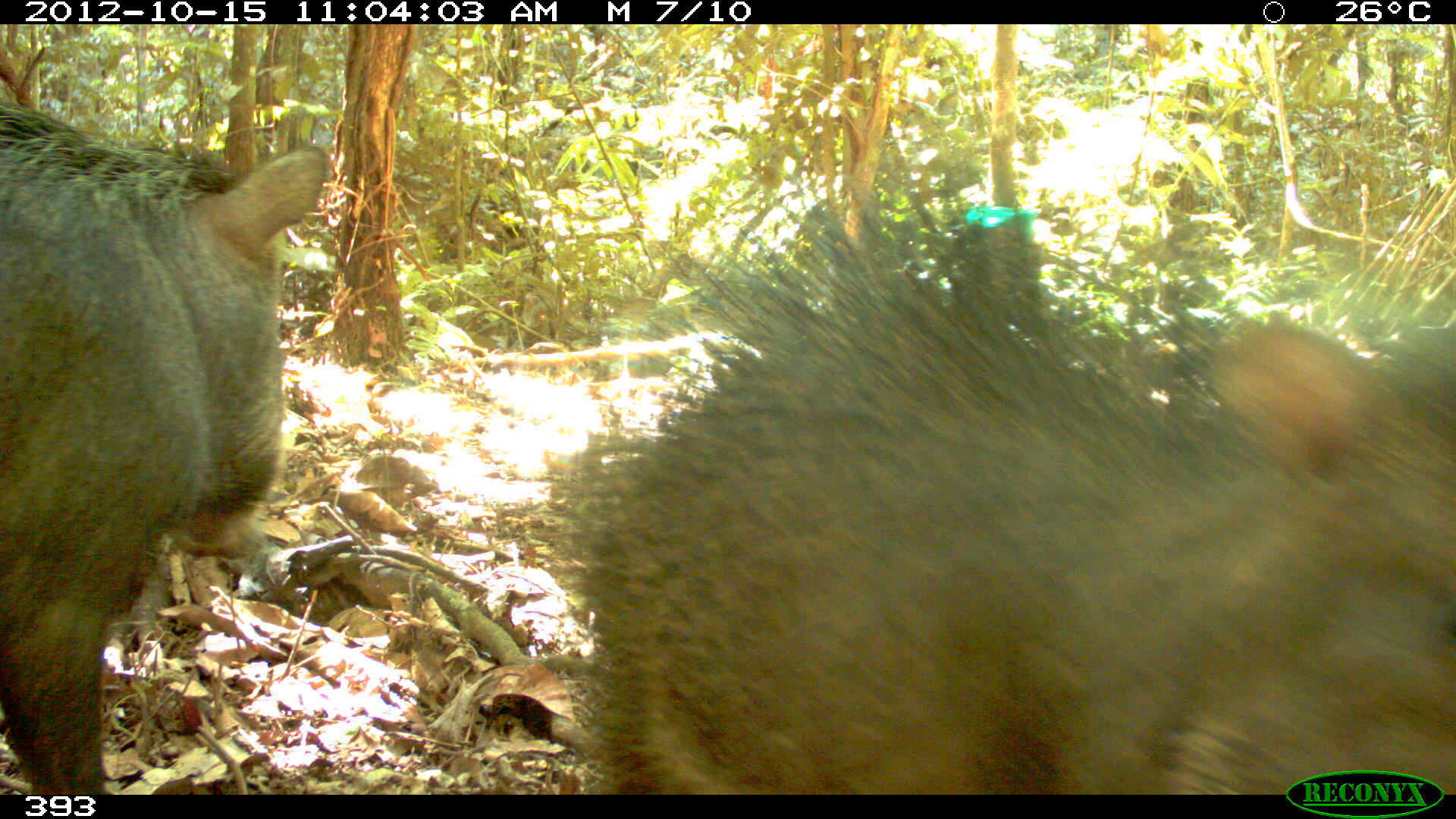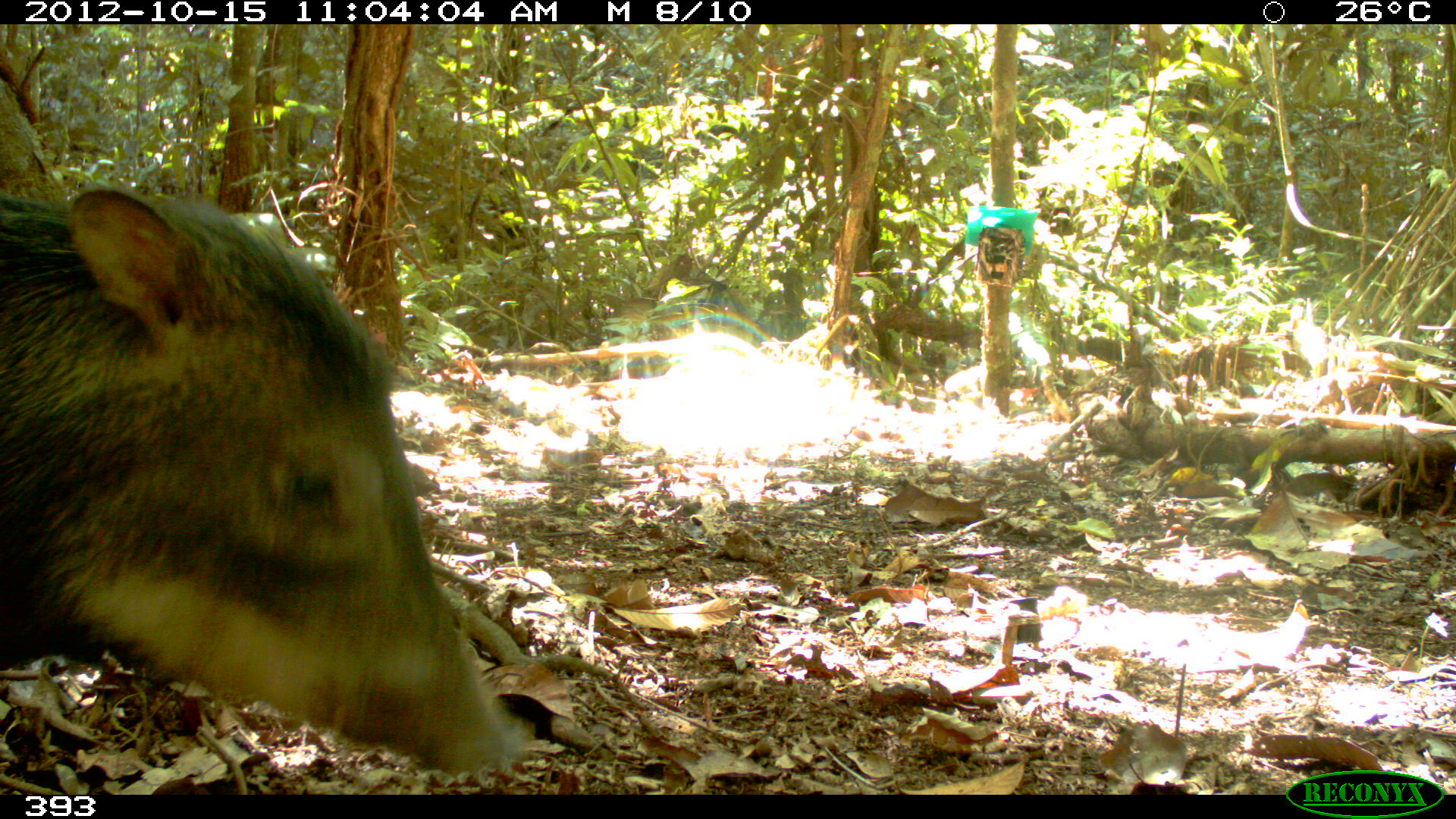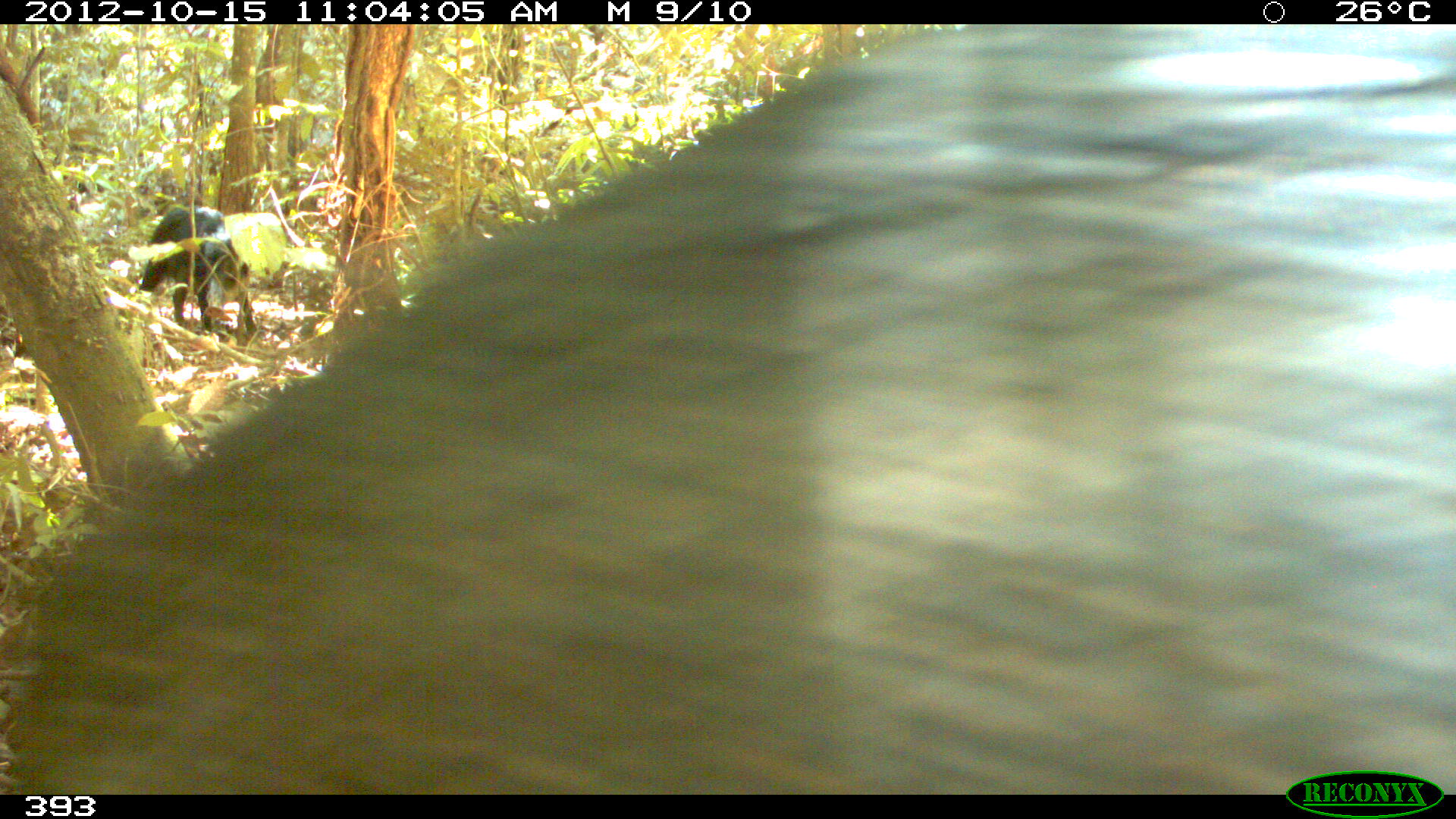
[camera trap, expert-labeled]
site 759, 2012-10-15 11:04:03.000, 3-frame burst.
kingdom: Animalia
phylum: Chordata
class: Mammalia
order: Artiodactyla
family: Tayassuidae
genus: Tayassu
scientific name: Tayassu pecari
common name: white-lipped peccary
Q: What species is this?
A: Tayassu pecari (white-lipped peccary).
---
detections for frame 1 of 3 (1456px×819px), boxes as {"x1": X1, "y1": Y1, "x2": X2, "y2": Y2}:
tayassu pecari: {"x1": 563, "y1": 202, "x2": 1456, "y2": 794}; {"x1": 1, "y1": 100, "x2": 330, "y2": 791}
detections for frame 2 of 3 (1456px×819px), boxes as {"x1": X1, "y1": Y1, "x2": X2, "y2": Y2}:
tayassu pecari: {"x1": 0, "y1": 182, "x2": 531, "y2": 778}